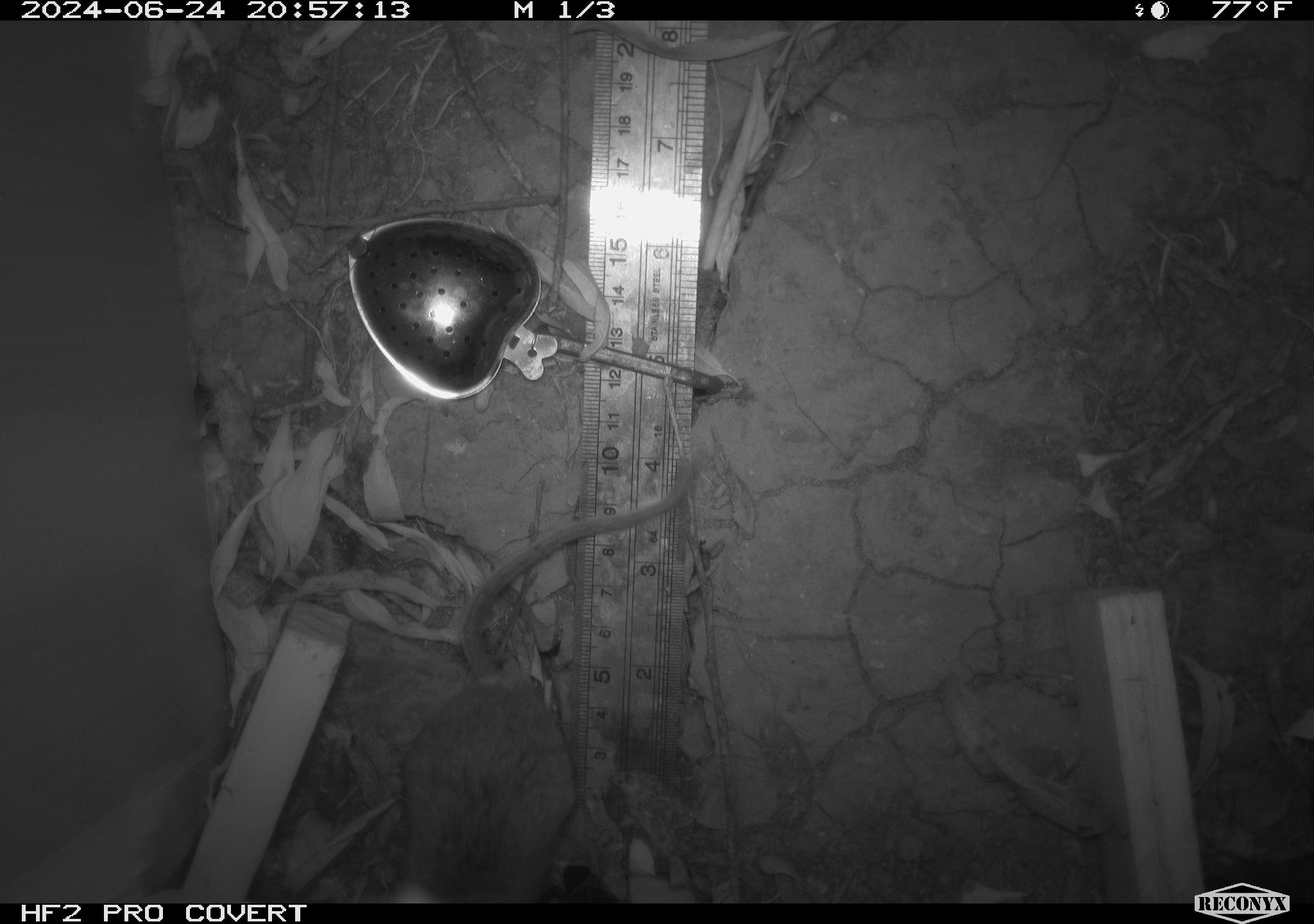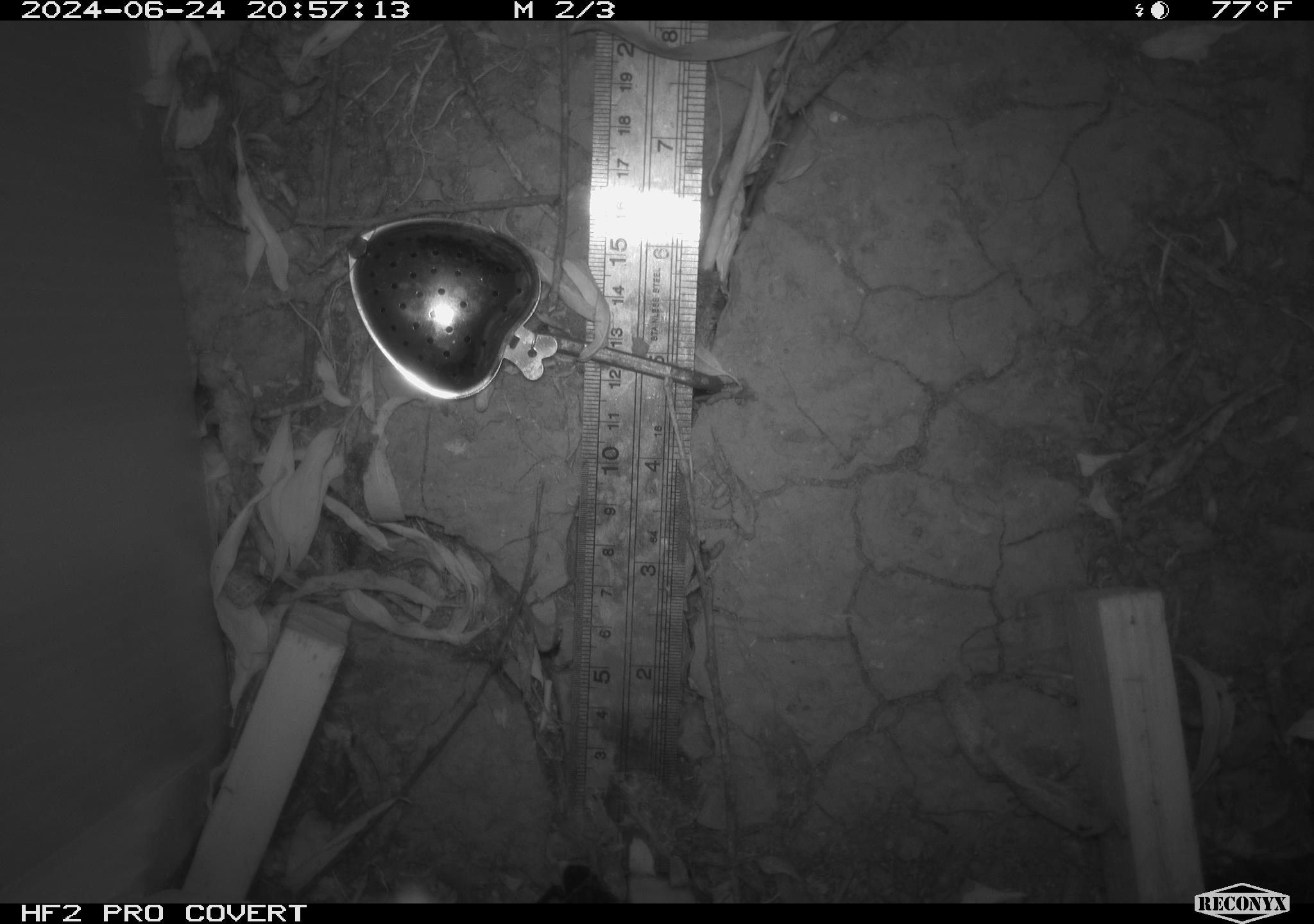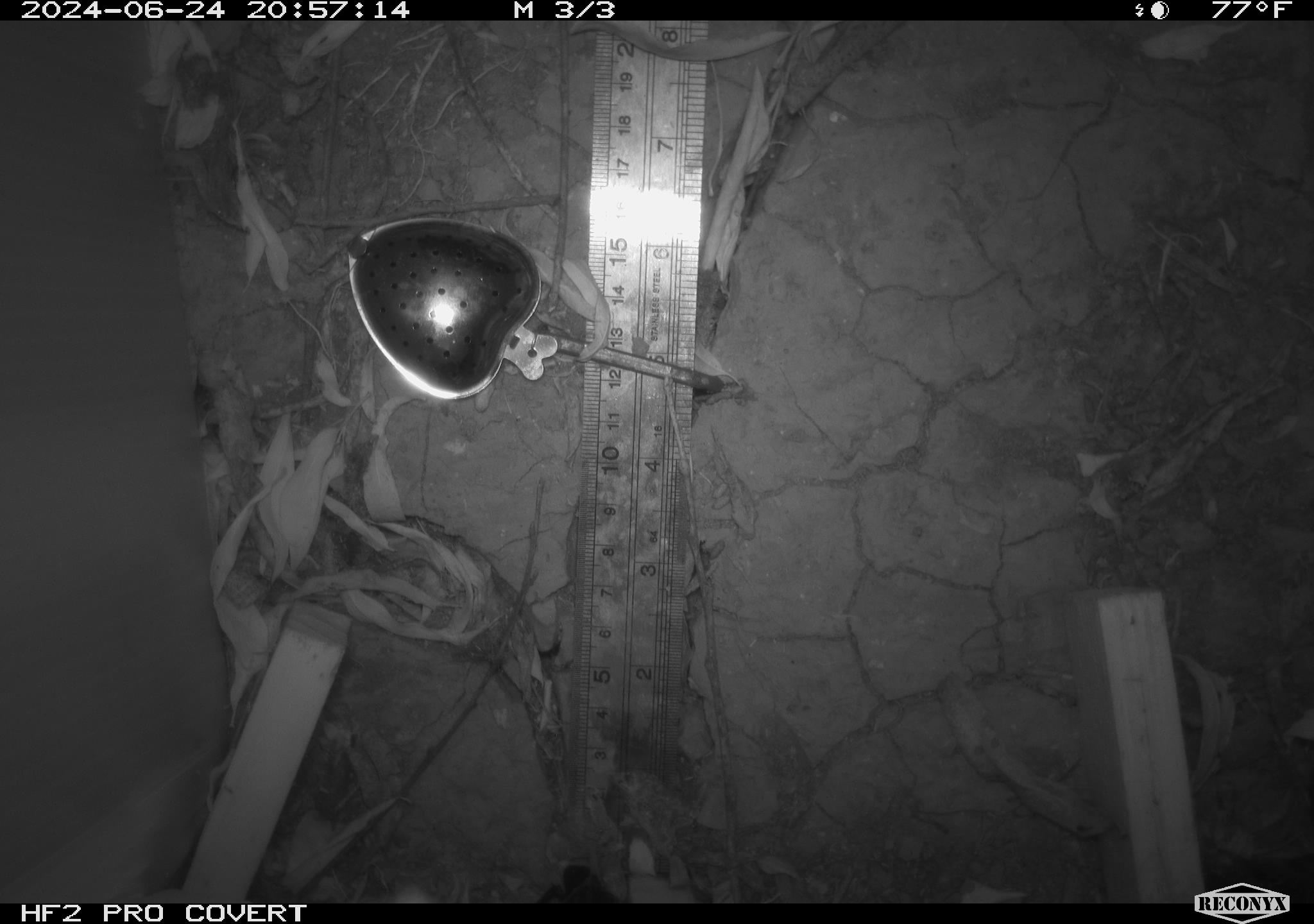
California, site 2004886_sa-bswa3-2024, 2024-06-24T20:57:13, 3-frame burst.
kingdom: Animalia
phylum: Chordata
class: Mammalia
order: Rodentia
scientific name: Rodentia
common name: mouse species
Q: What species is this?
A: Mouse species (Rodentia).